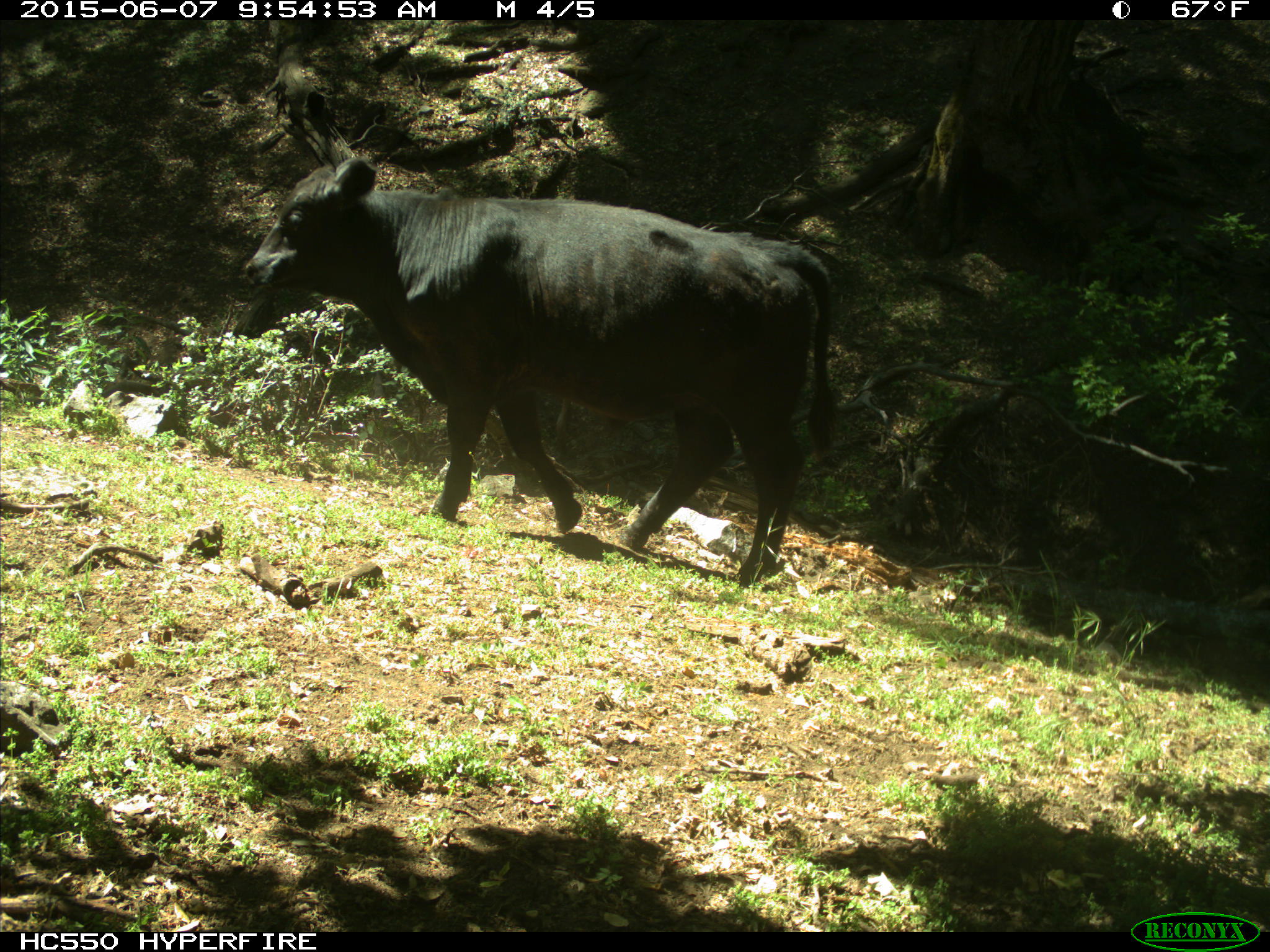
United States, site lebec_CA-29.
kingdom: Animalia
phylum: Chordata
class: Mammalia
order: Artiodactyla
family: Bovidae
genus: Bos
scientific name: Bos taurus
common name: domestic cow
Bos taurus (domestic cow).